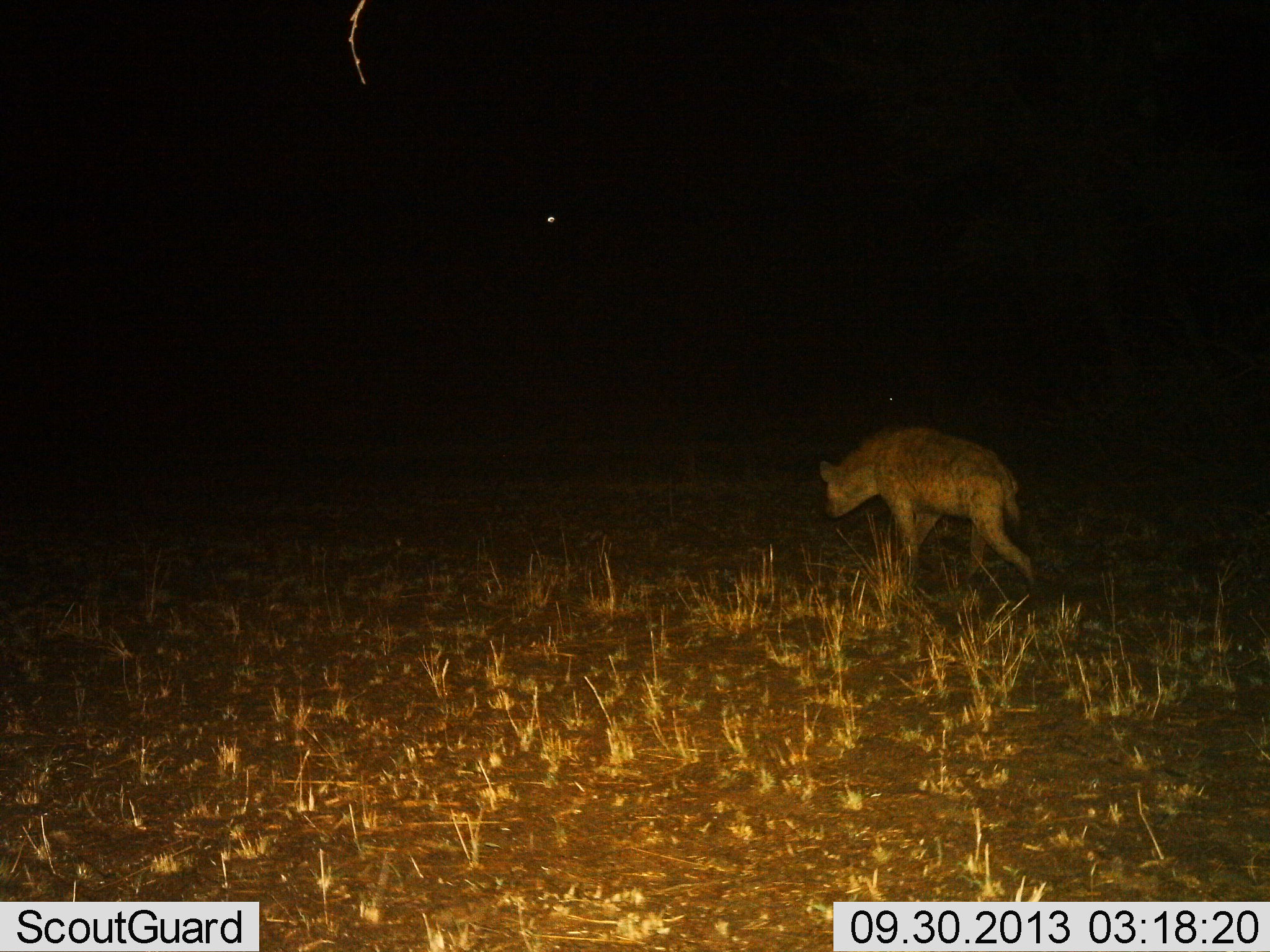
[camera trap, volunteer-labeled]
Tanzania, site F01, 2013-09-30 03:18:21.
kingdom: Animalia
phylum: Chordata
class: Mammalia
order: Carnivora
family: Hyaenidae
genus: Crocuta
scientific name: Crocuta crocuta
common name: spotted hyena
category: hyenaspotted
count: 1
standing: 5%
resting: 0%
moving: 100%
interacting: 0%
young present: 0%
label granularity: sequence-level